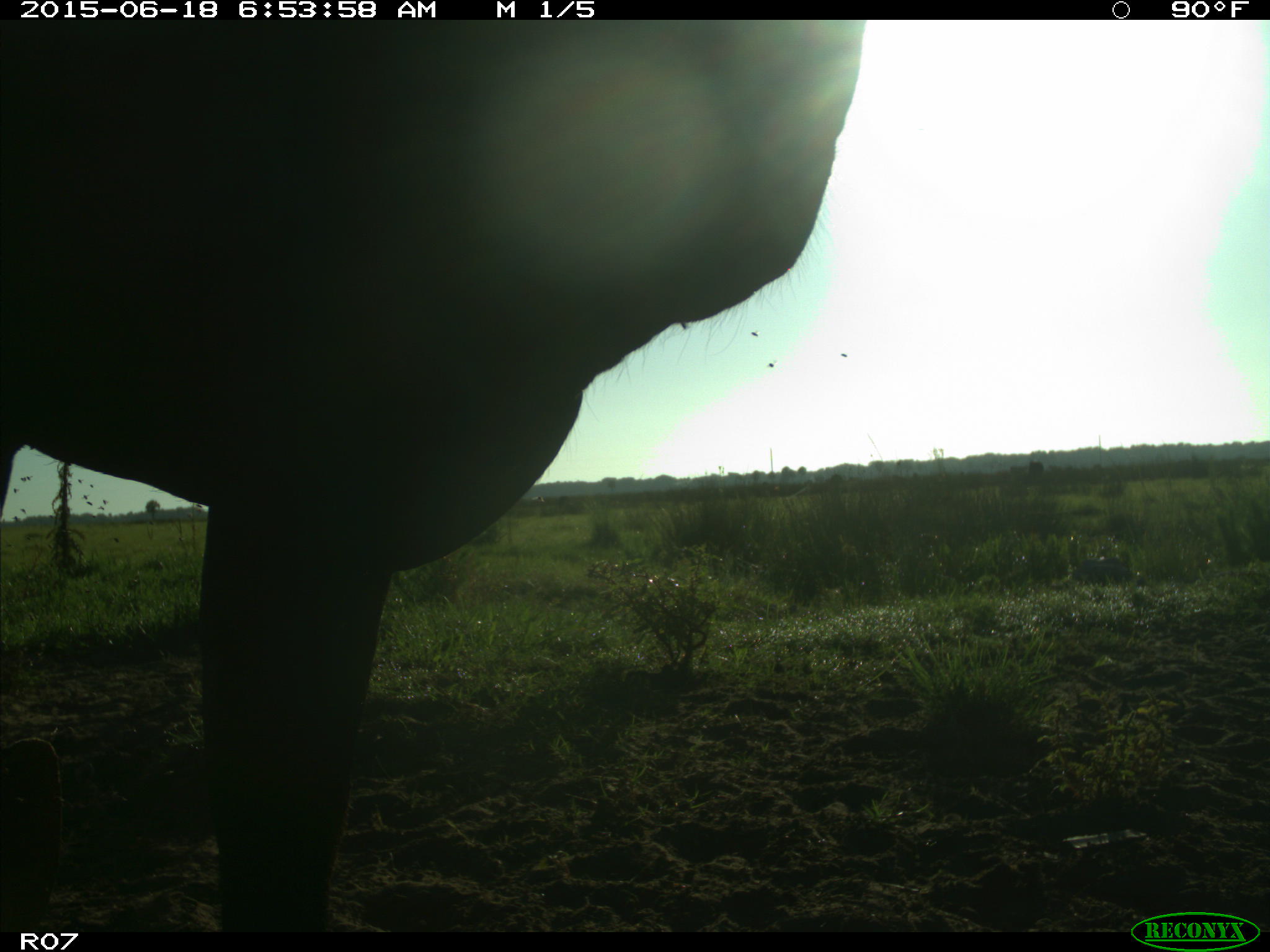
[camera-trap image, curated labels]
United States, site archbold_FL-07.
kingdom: Animalia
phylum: Chordata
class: Mammalia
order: Artiodactyla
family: Bovidae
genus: Bos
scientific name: Bos taurus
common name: domestic cow